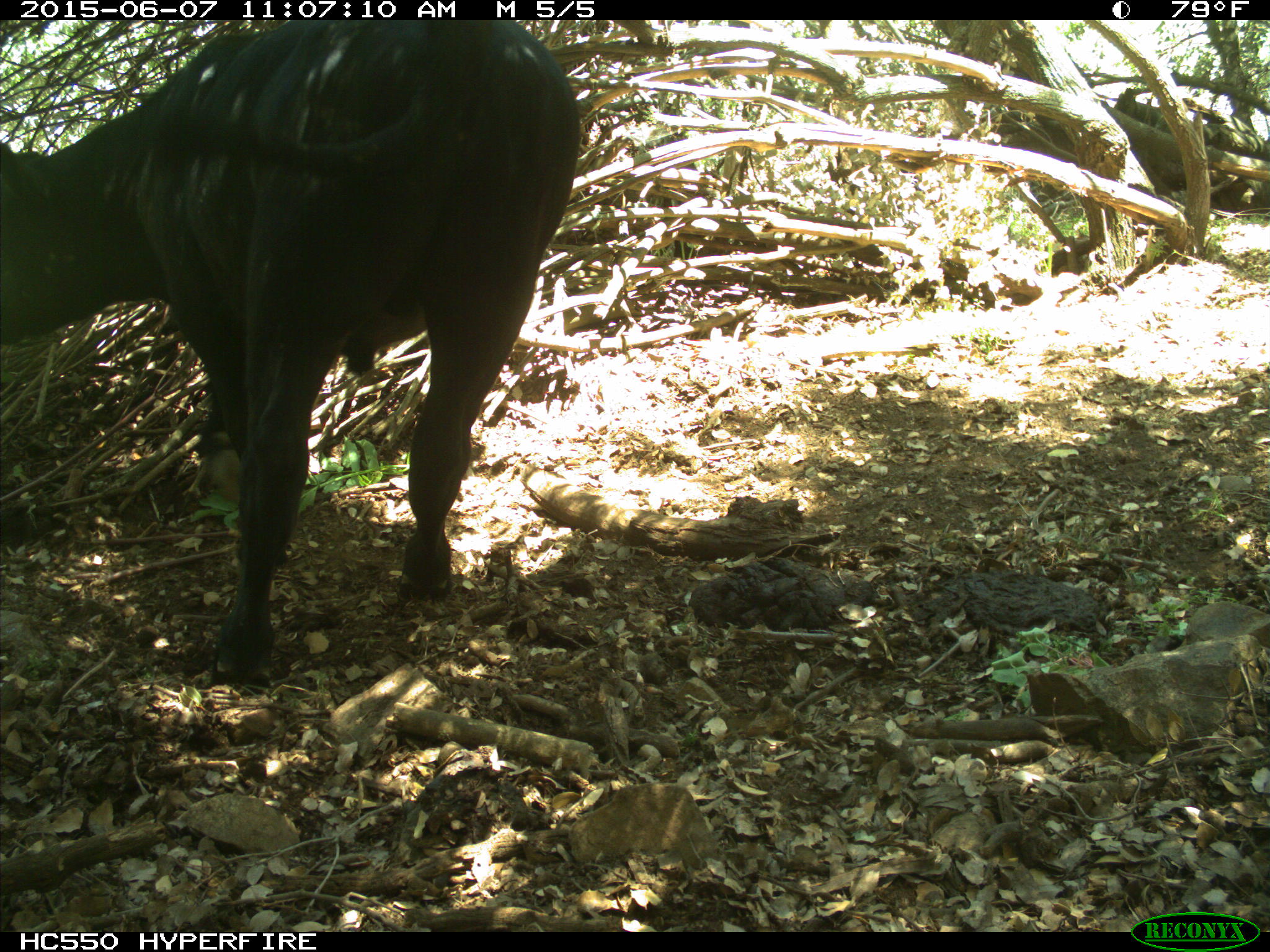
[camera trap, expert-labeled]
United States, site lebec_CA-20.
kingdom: Animalia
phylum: Chordata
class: Mammalia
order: Artiodactyla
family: Bovidae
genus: Bos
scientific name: Bos taurus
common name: domestic cow